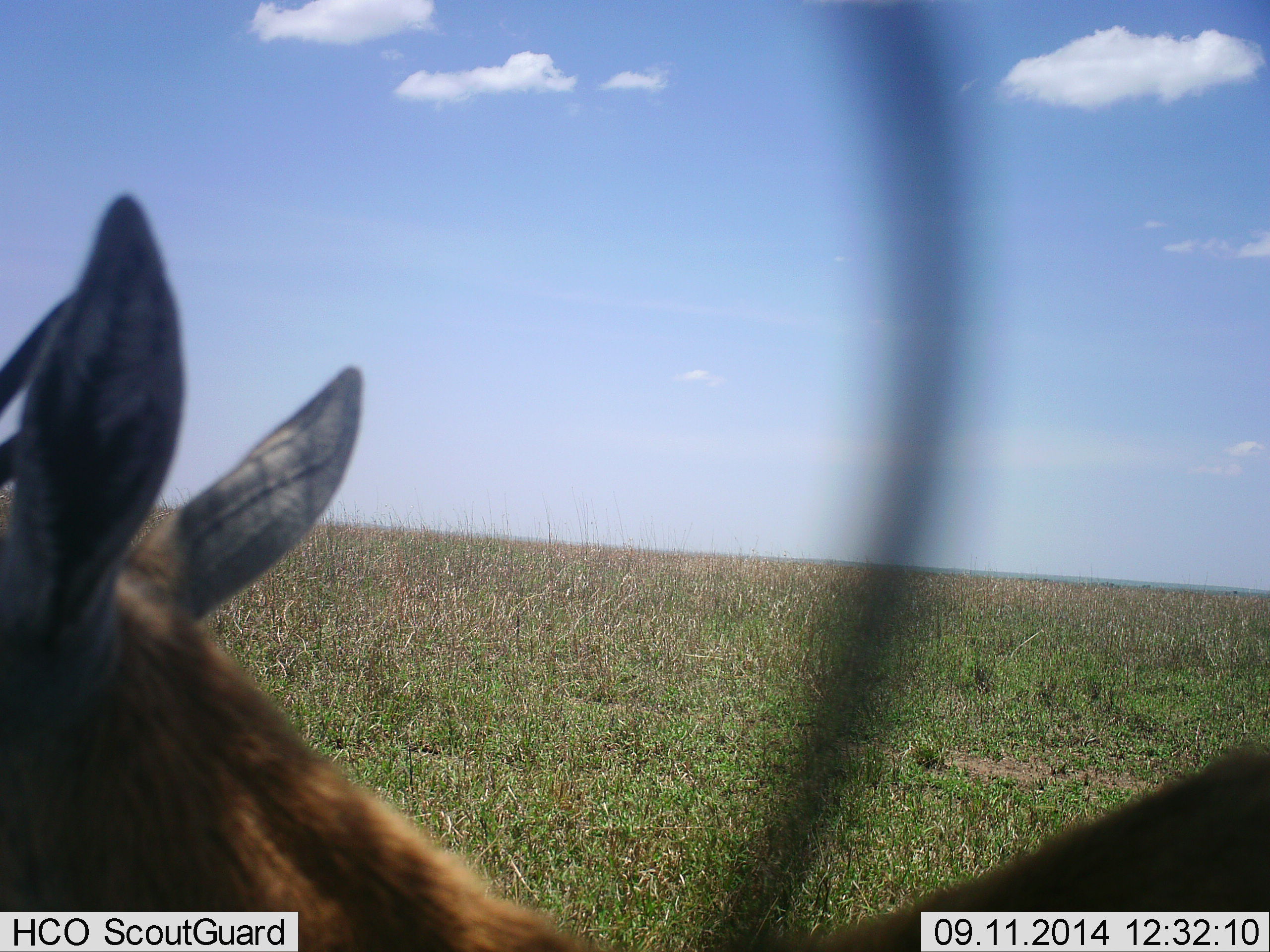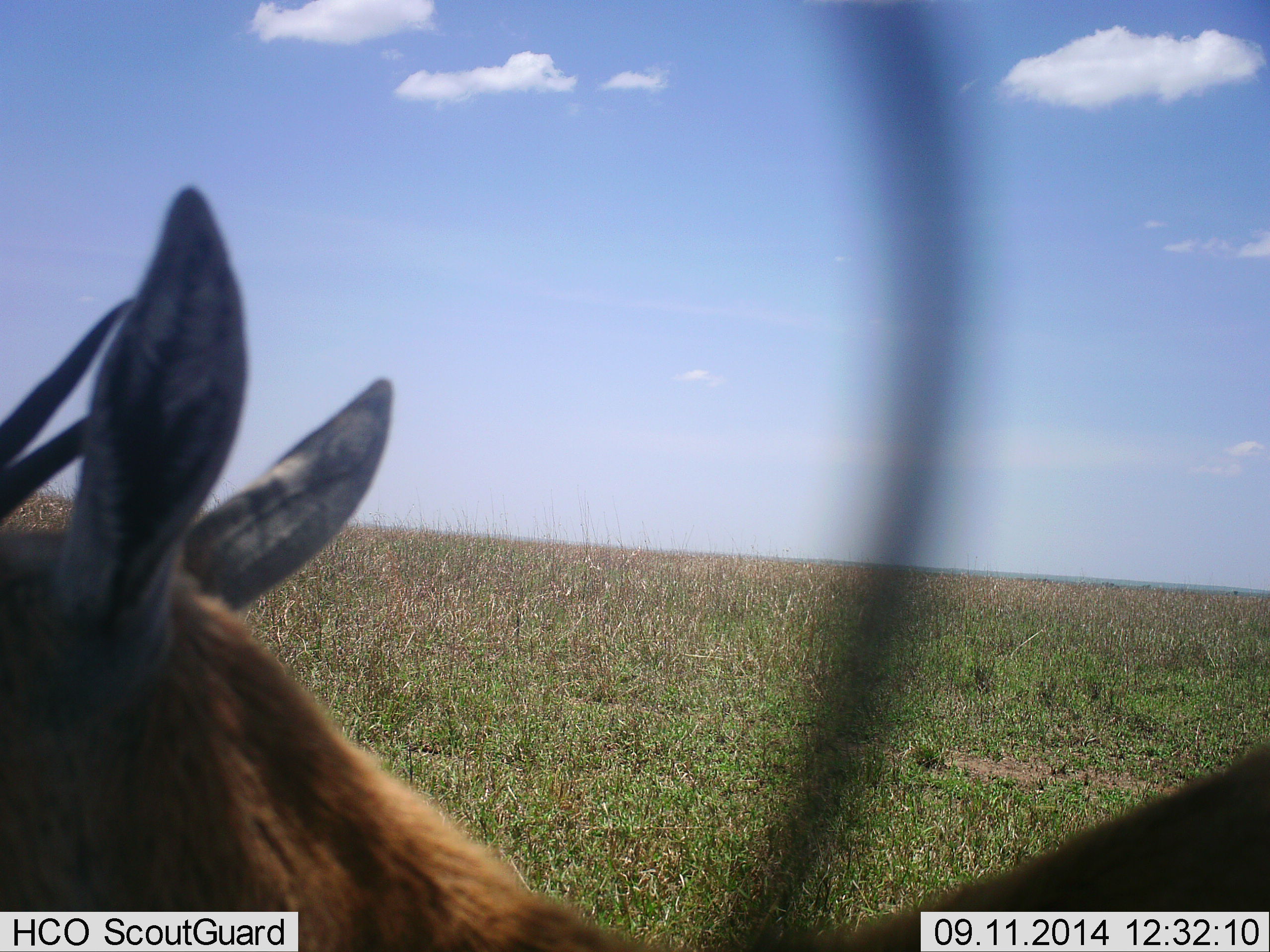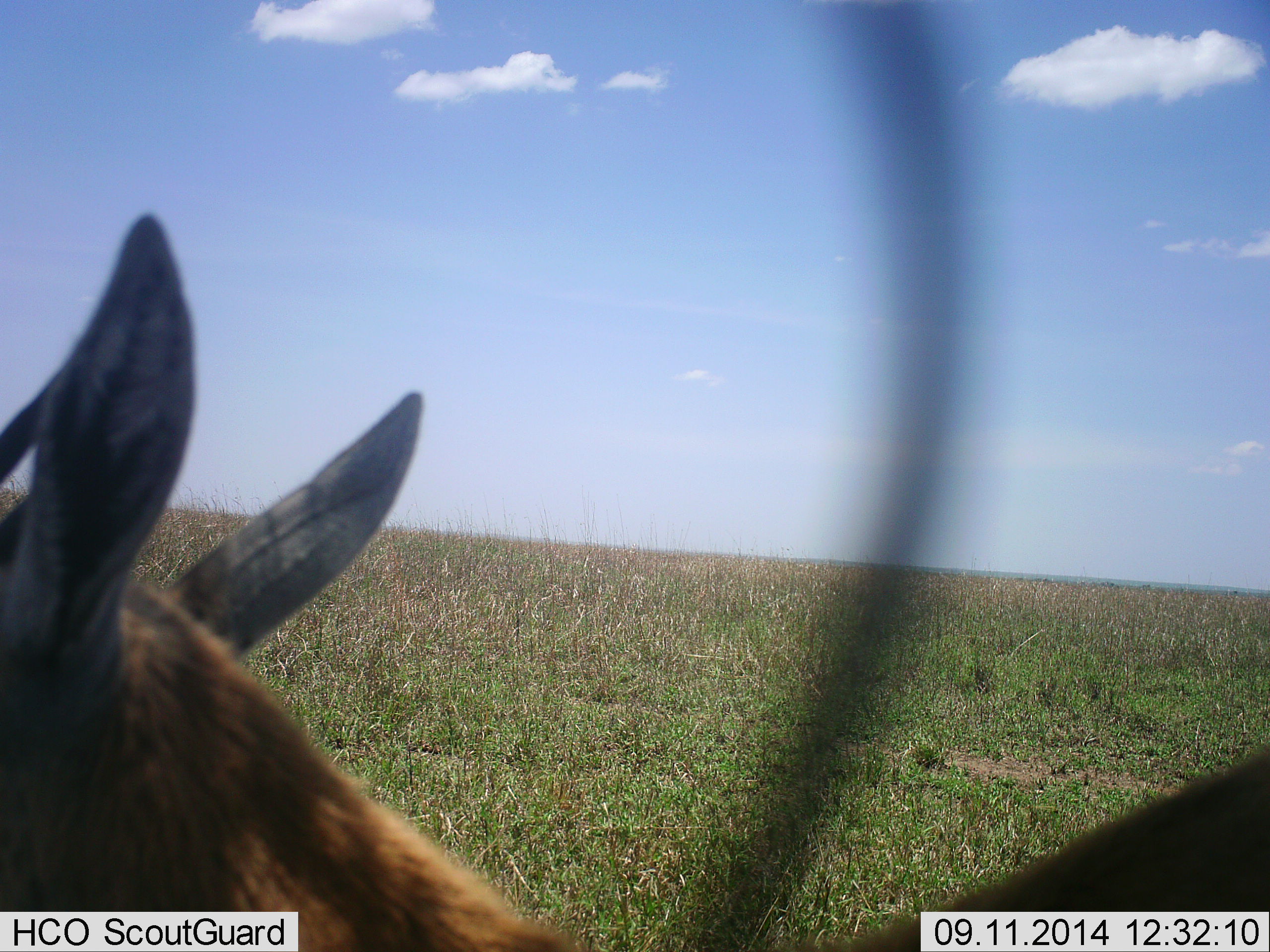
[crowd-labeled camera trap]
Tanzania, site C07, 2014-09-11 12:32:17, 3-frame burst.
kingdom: Animalia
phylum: Chordata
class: Mammalia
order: Artiodactyla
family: Bovidae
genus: Eudorcas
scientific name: Eudorcas thomsonii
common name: thomson's gazelle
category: gazellethomsons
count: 1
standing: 80%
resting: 20%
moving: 0%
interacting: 0%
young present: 0%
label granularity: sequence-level